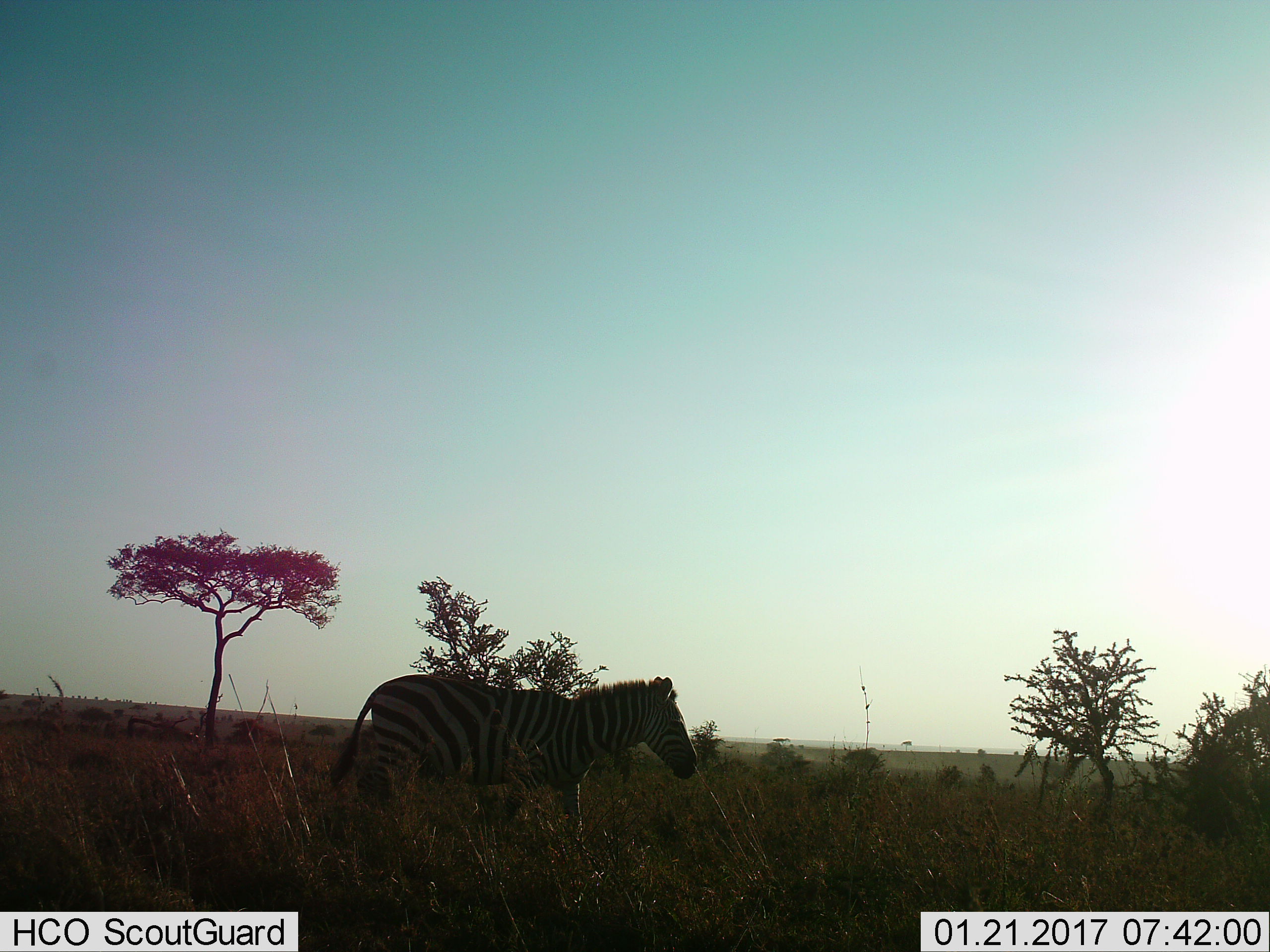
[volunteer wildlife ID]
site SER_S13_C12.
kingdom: Animalia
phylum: Chordata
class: Mammalia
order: Perissodactyla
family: Equidae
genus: Equus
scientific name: Equus quagga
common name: plains zebra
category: zebraplains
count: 1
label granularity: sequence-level